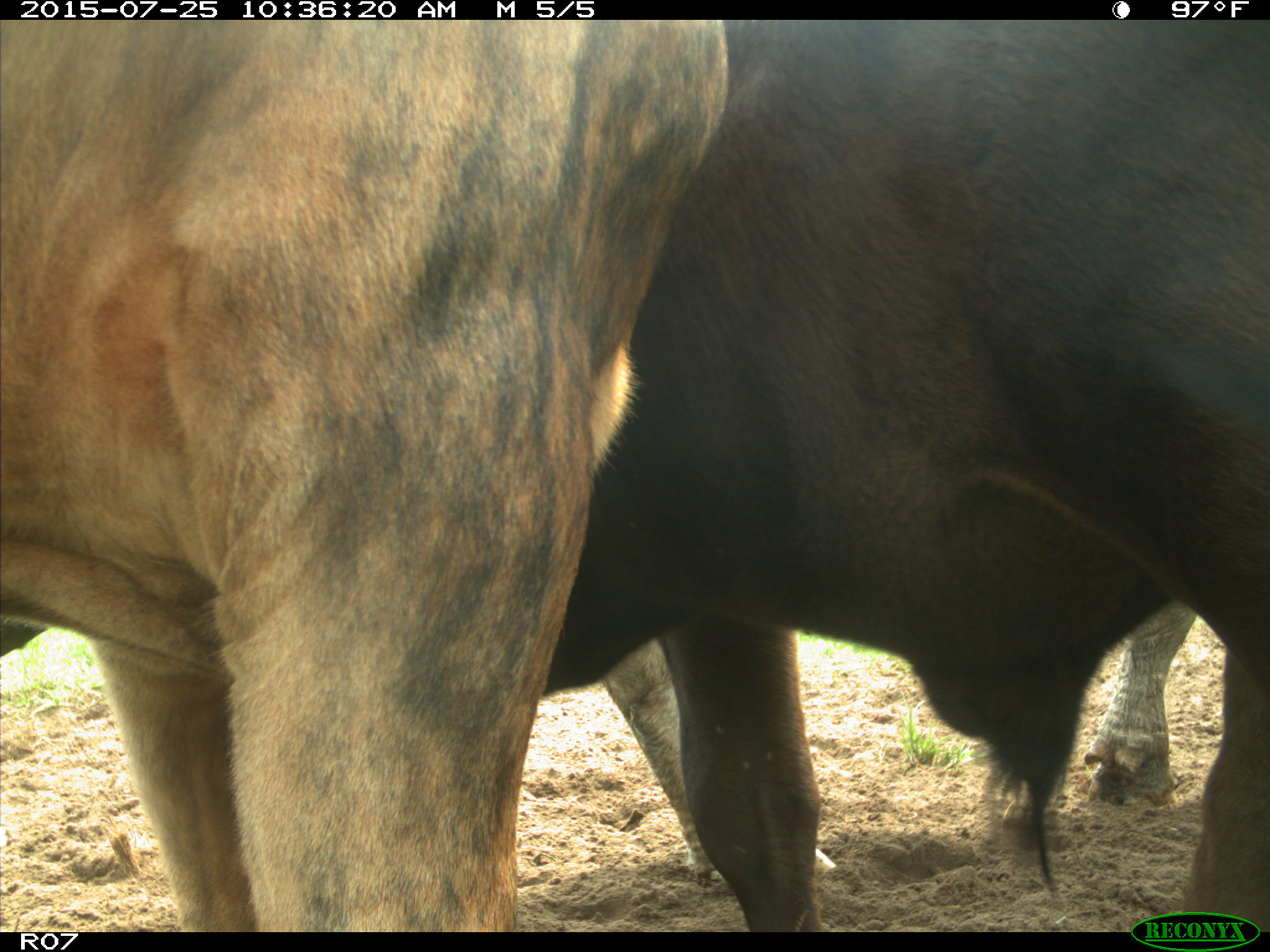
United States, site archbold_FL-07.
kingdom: Animalia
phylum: Chordata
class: Mammalia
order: Artiodactyla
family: Bovidae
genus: Bos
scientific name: Bos taurus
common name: domestic cow